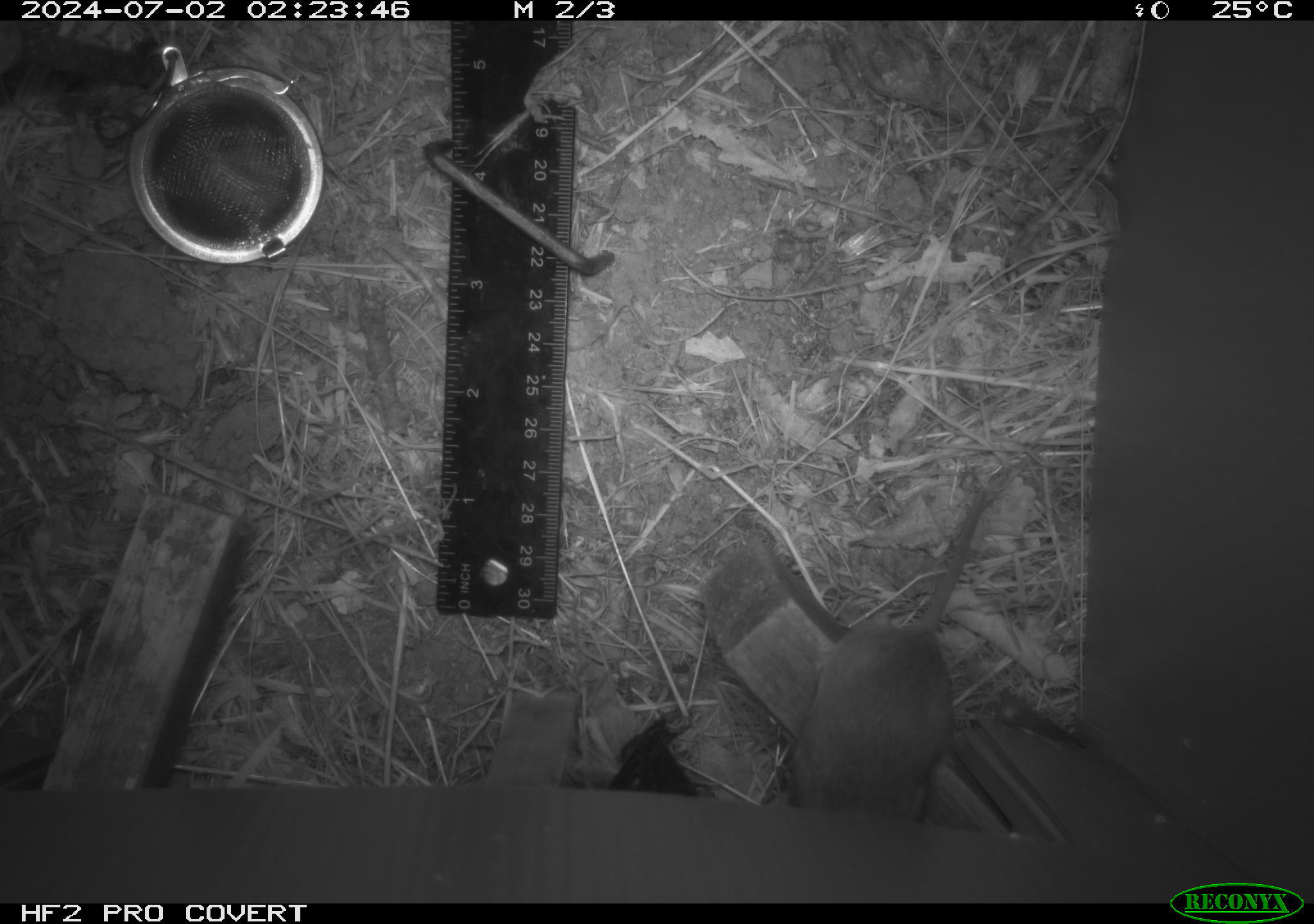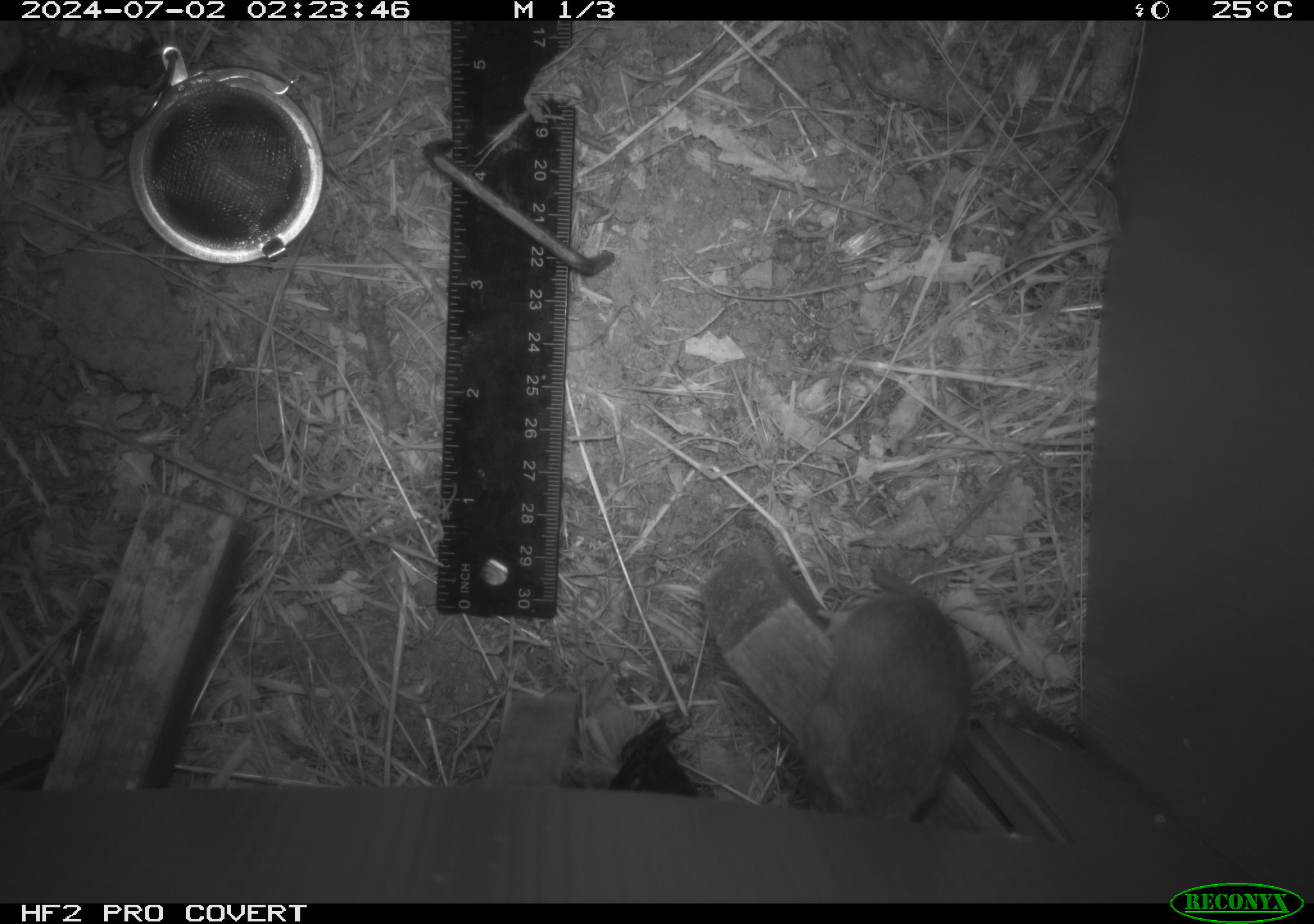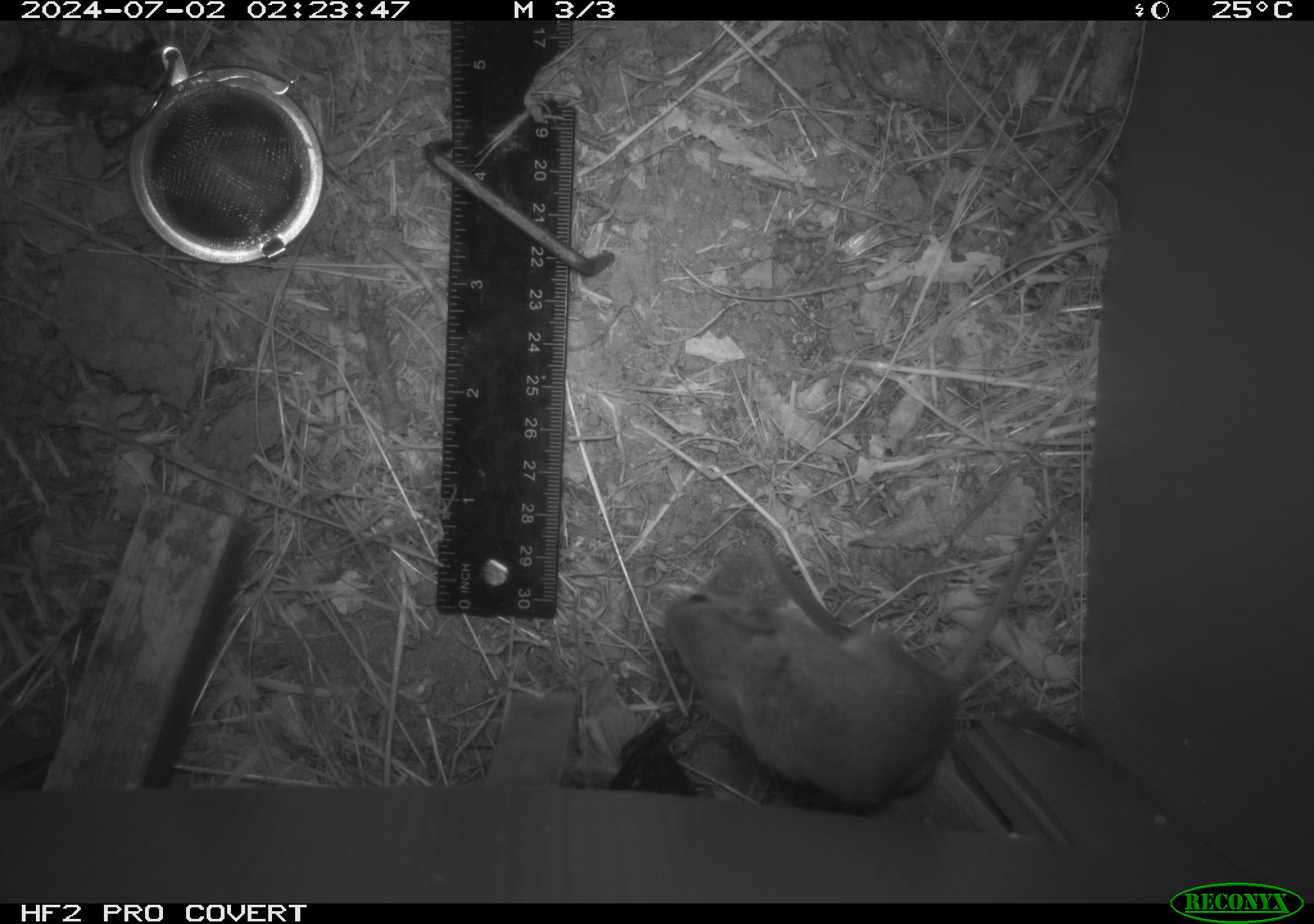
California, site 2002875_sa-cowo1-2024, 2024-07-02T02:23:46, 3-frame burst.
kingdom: Animalia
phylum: Chordata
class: Mammalia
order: Rodentia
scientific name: Rodentia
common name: mouse species